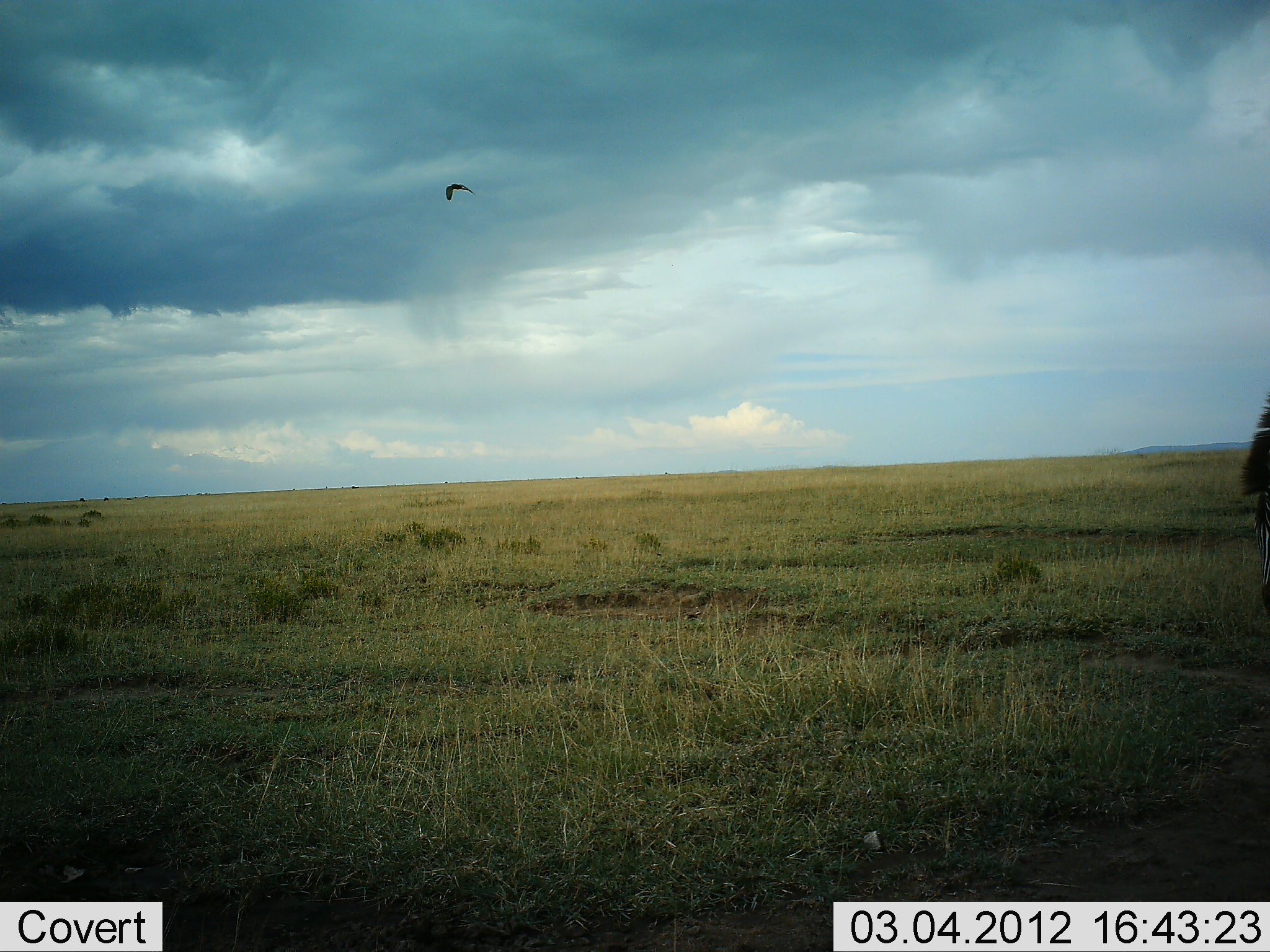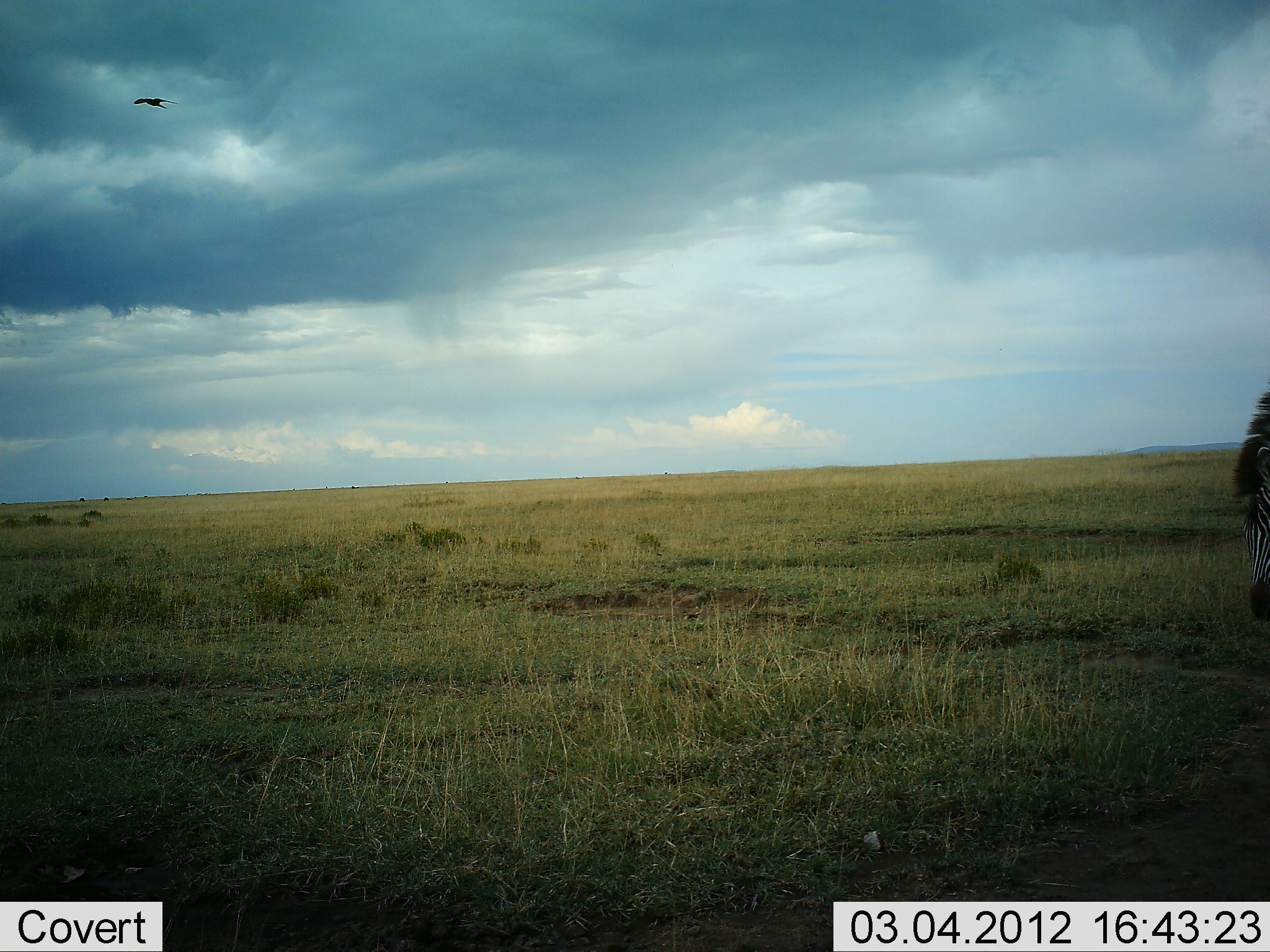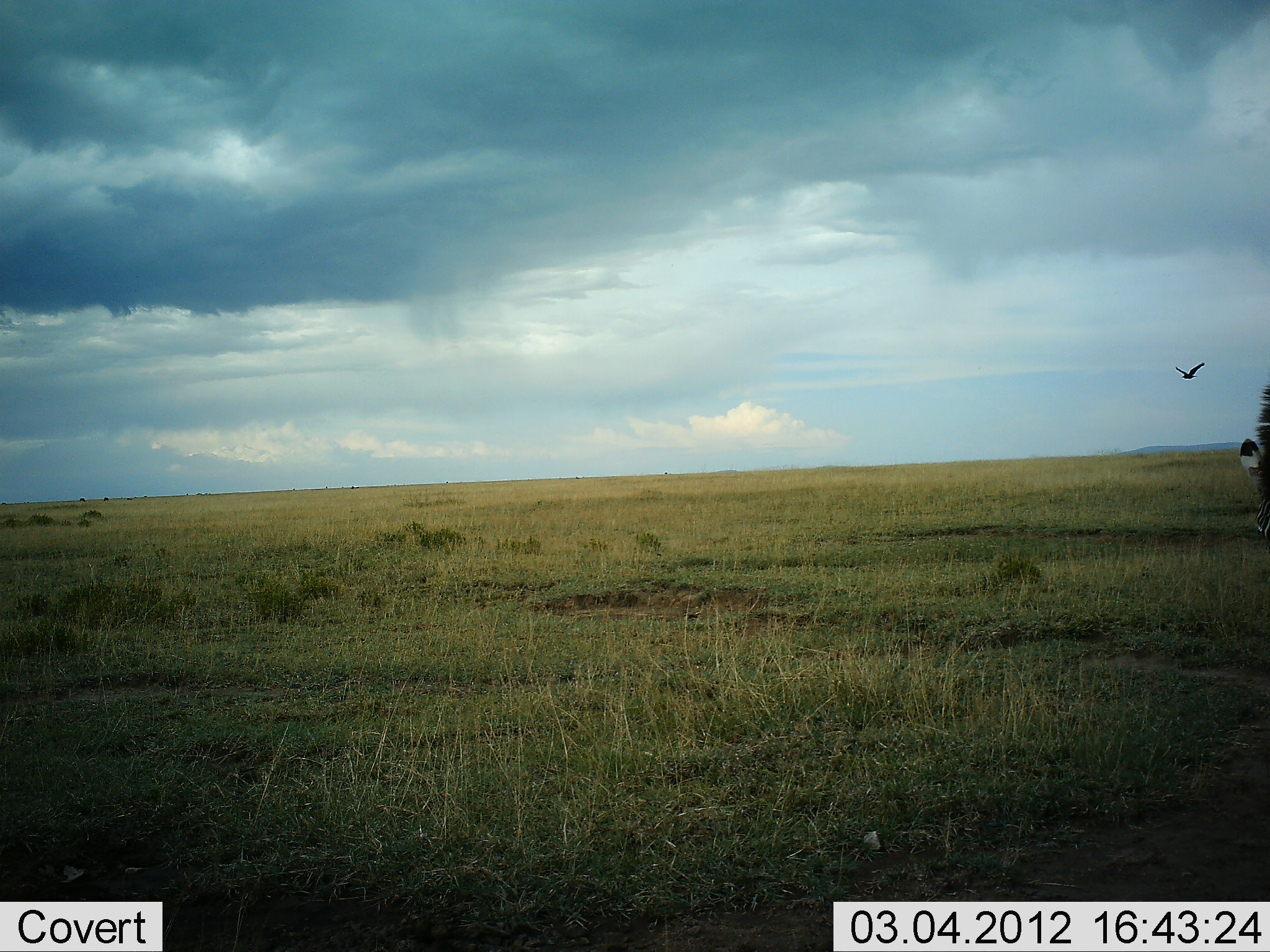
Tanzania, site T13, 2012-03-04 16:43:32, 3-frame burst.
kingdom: Animalia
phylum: Chordata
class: Aves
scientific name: Aves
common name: bird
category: otherbird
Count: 1.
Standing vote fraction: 0%.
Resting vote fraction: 0%.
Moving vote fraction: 100%.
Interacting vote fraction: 0%.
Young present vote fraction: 0%.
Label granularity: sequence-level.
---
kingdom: Animalia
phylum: Chordata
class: Mammalia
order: Perissodactyla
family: Equidae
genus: Equus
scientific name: Equus quagga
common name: plains zebra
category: zebra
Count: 1.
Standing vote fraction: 67%.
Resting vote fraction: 0%.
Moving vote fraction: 13%.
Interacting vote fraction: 0%.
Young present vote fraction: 0%.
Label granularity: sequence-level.